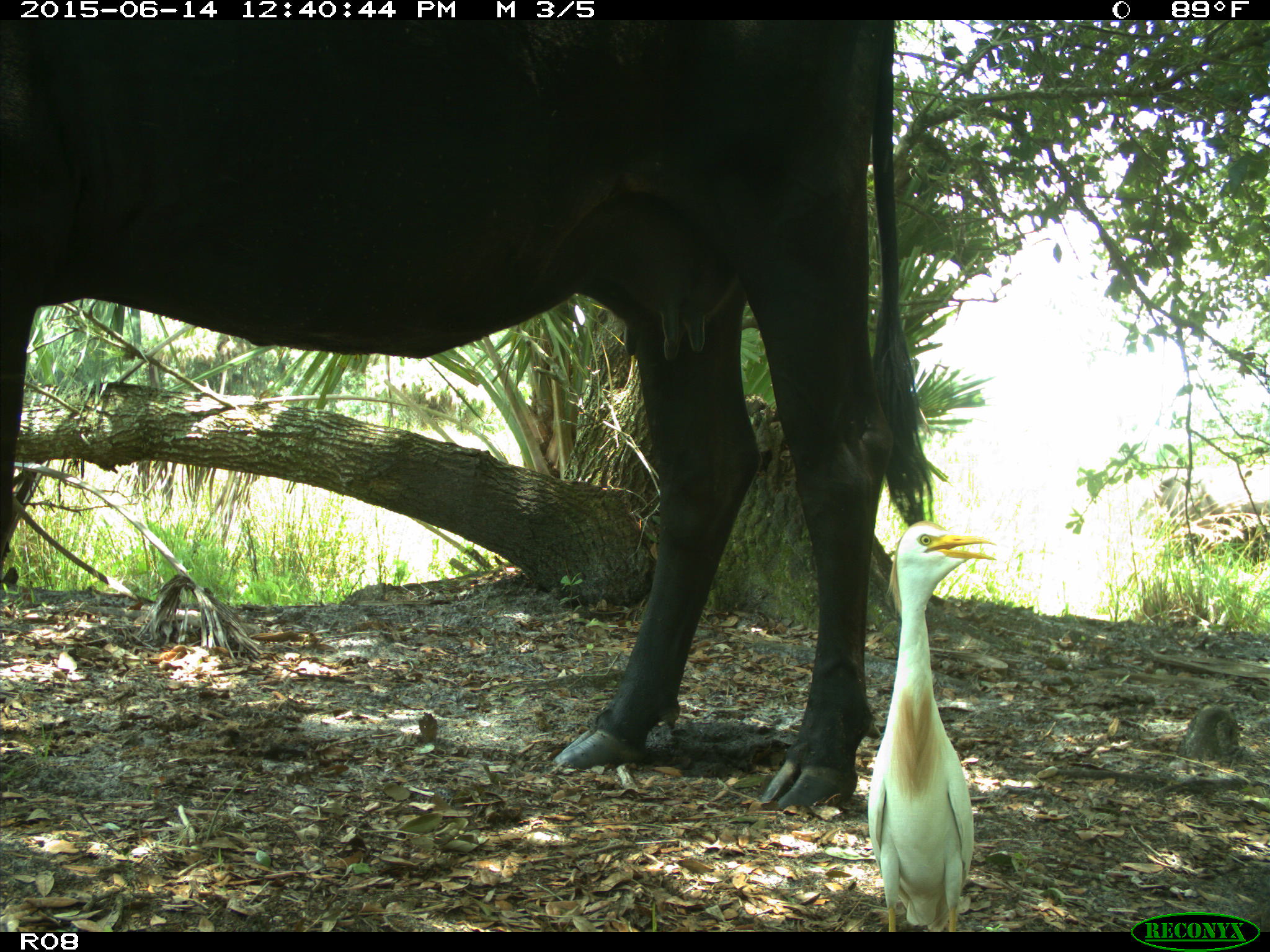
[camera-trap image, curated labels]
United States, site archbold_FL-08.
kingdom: Animalia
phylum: Chordata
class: Mammalia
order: Artiodactyla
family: Bovidae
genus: Bos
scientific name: Bos taurus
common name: domestic cow